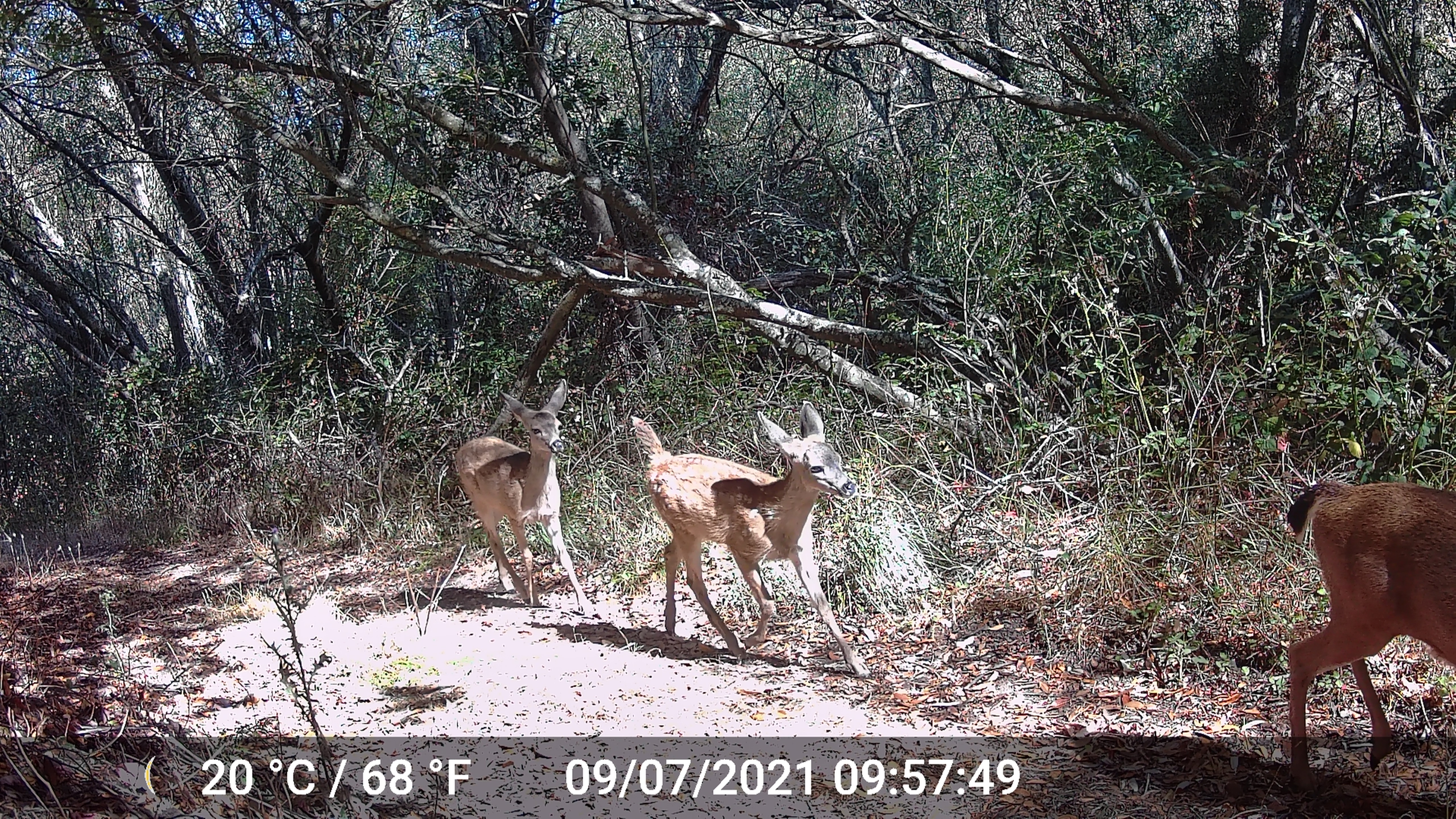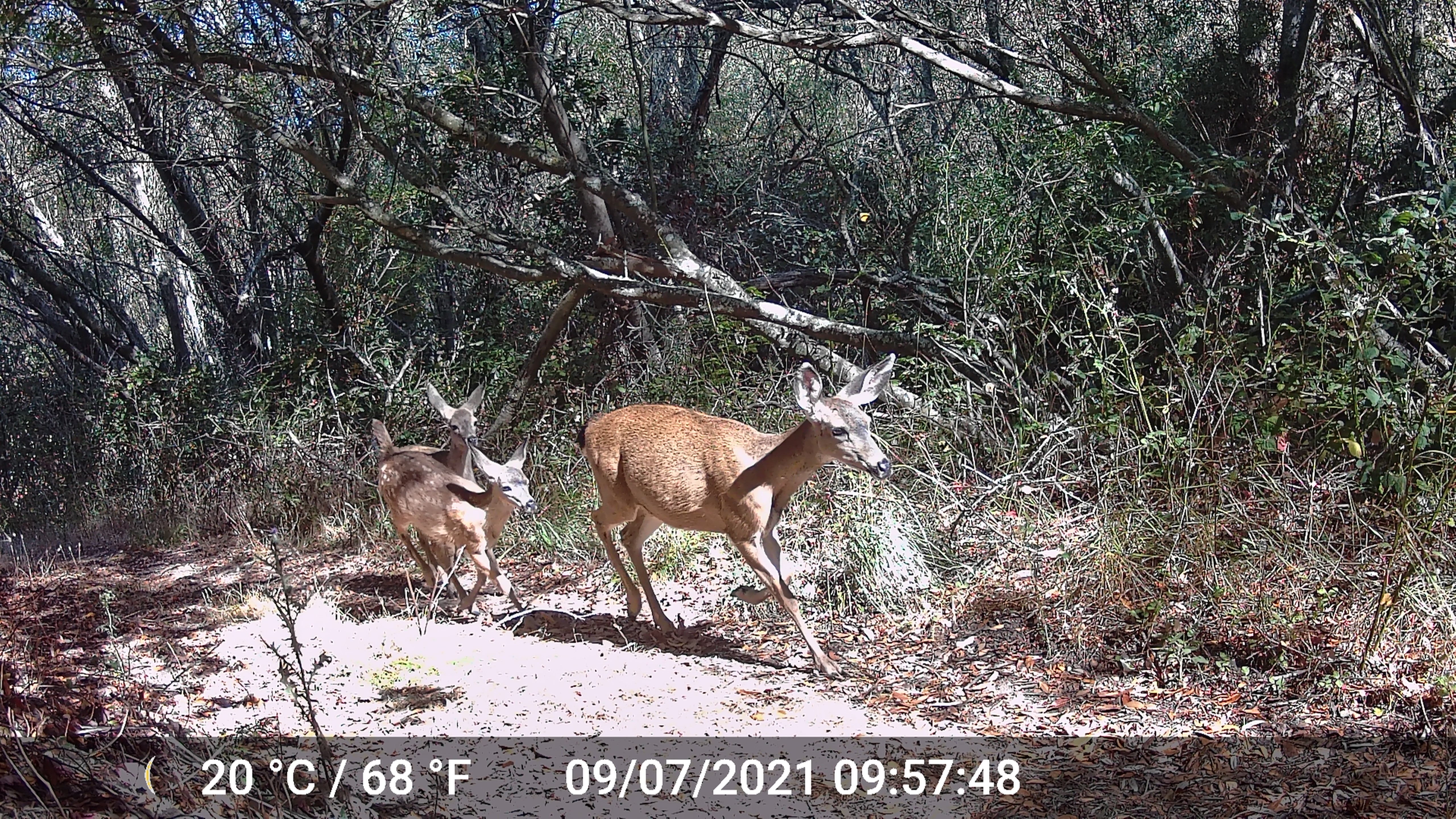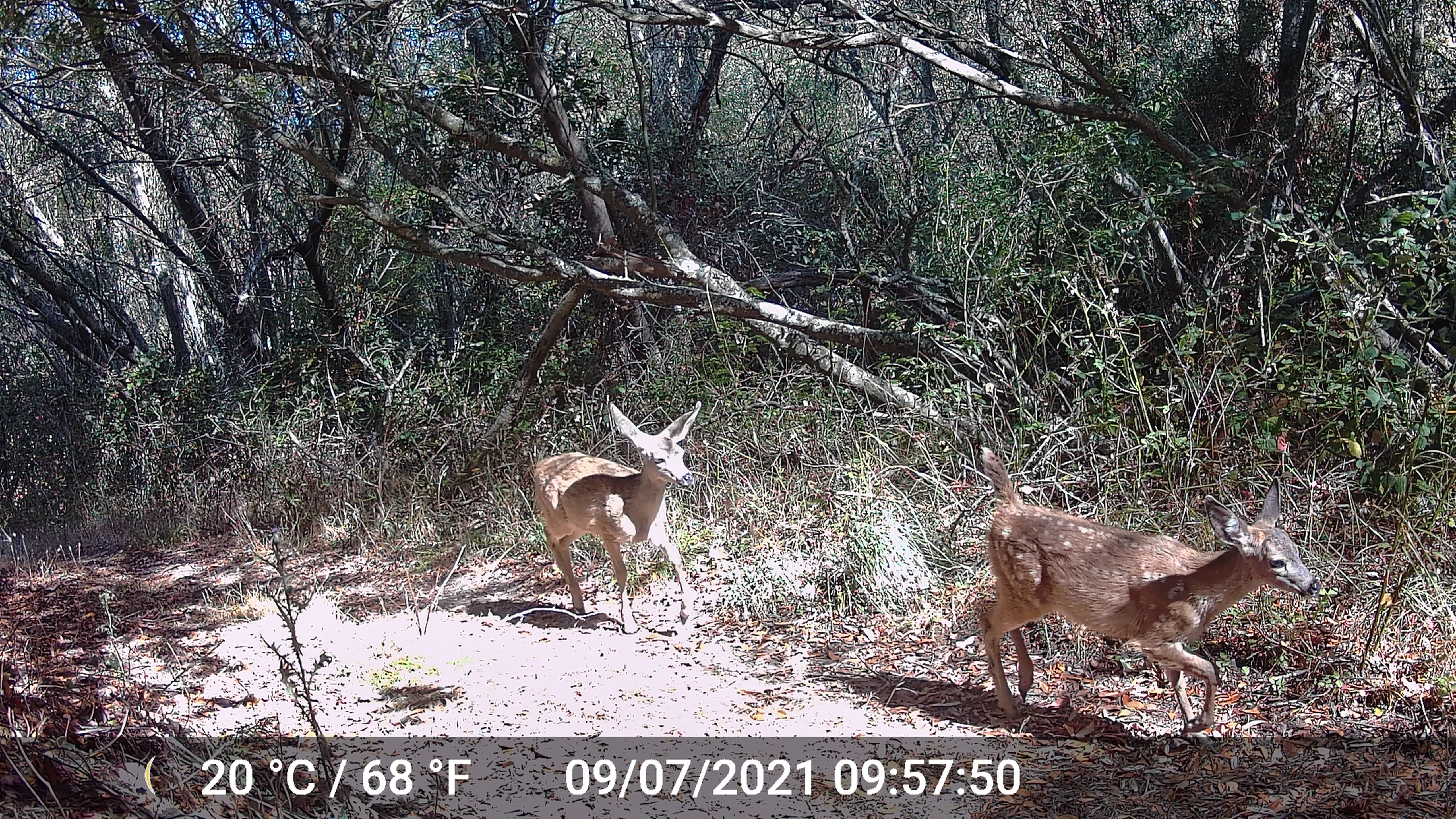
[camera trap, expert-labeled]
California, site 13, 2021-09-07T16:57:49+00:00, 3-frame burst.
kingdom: Animalia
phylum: Chordata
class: Mammalia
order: Artiodactyla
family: Cervidae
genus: Odocoileus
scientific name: Odocoileus hemionus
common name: mule deer